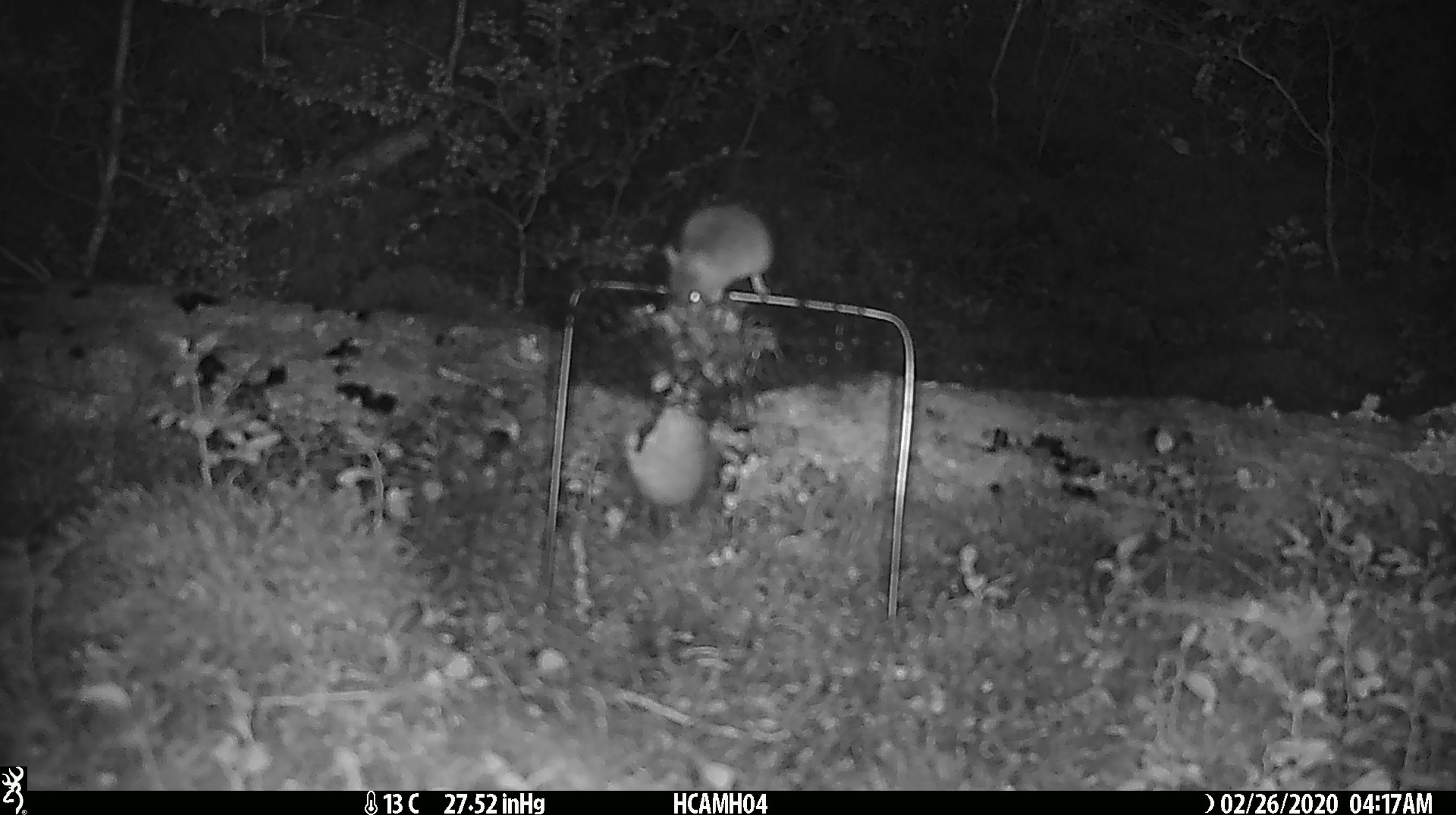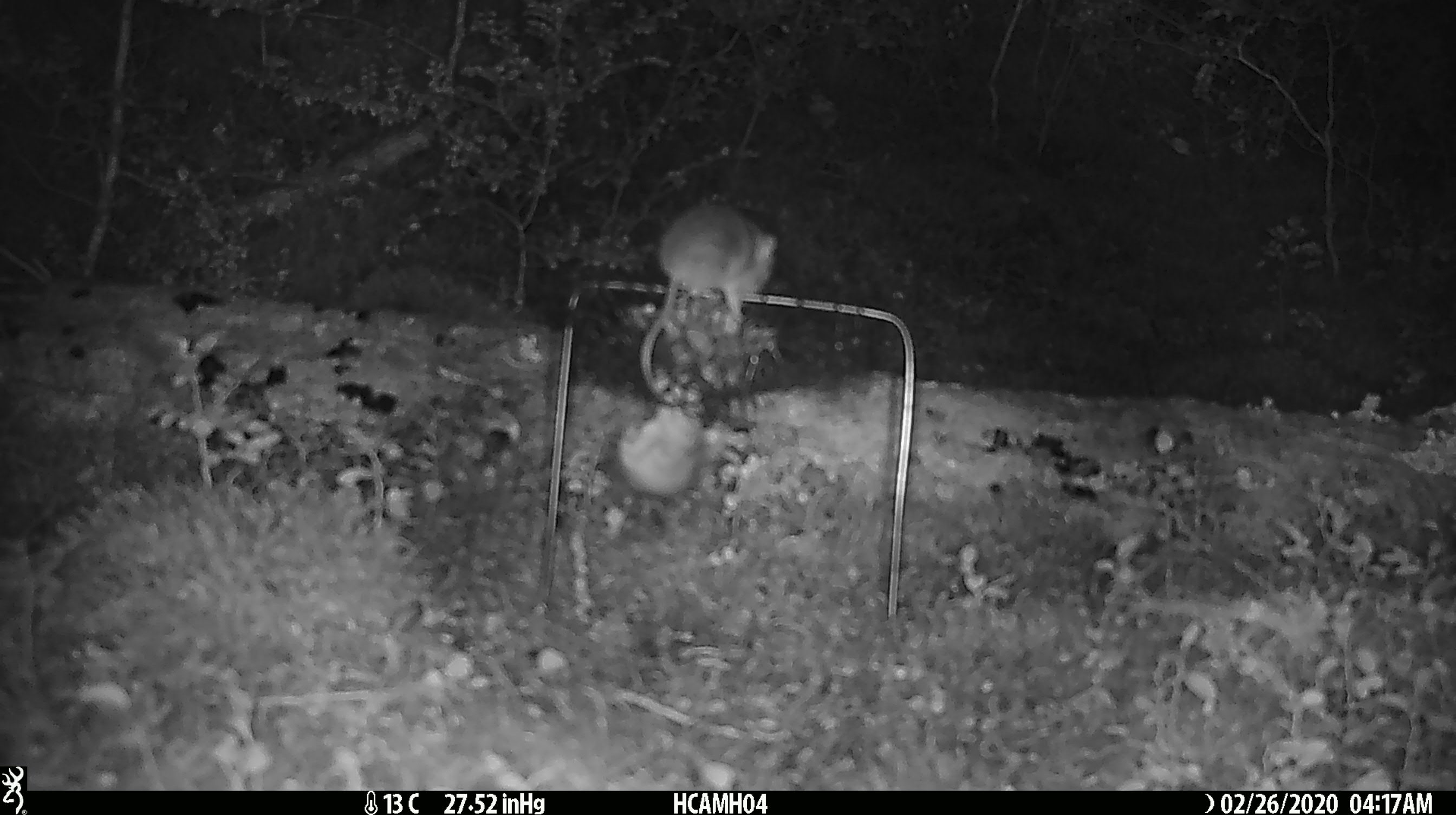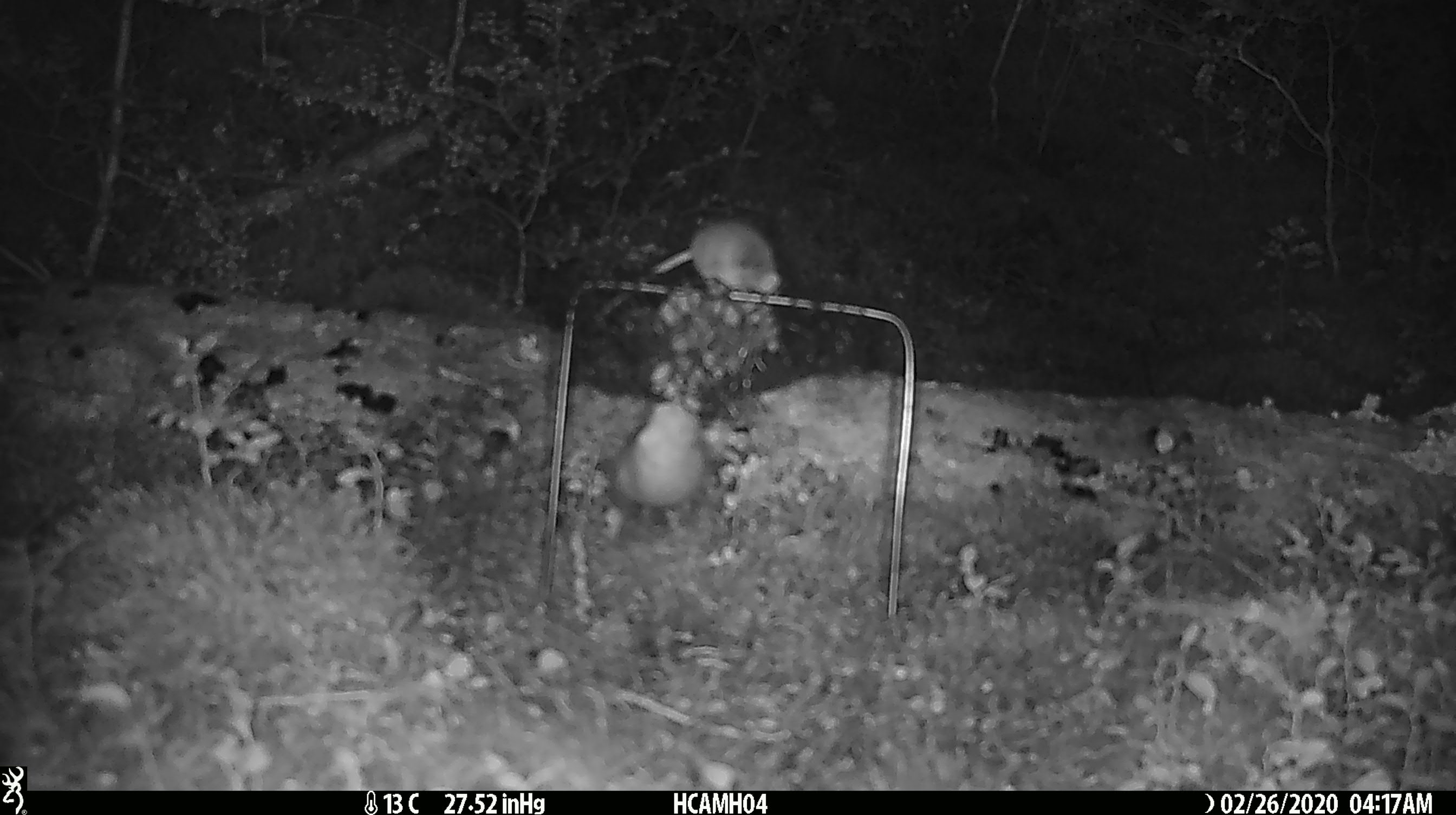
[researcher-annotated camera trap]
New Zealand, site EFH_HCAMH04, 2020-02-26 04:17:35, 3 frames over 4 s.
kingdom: Animalia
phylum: Chordata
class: Mammalia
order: Rodentia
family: Muridae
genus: Mus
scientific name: Mus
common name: mouse